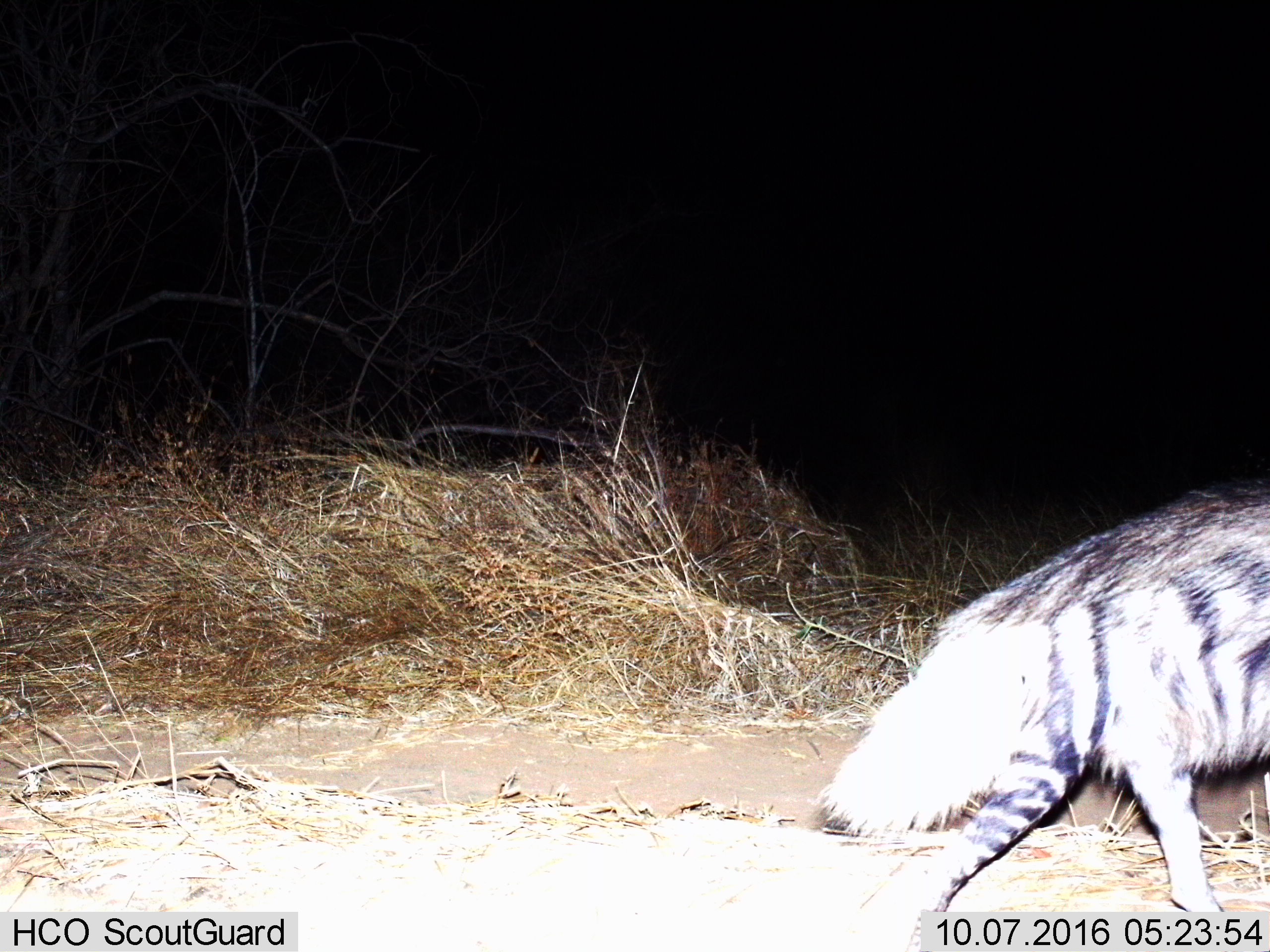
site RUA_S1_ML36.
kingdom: Animalia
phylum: Chordata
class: Mammalia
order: Carnivora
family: Hyaenidae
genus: Proteles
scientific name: Proteles cristatus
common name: aardwolf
Aardwolf (Proteles cristatus), count 1. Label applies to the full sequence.